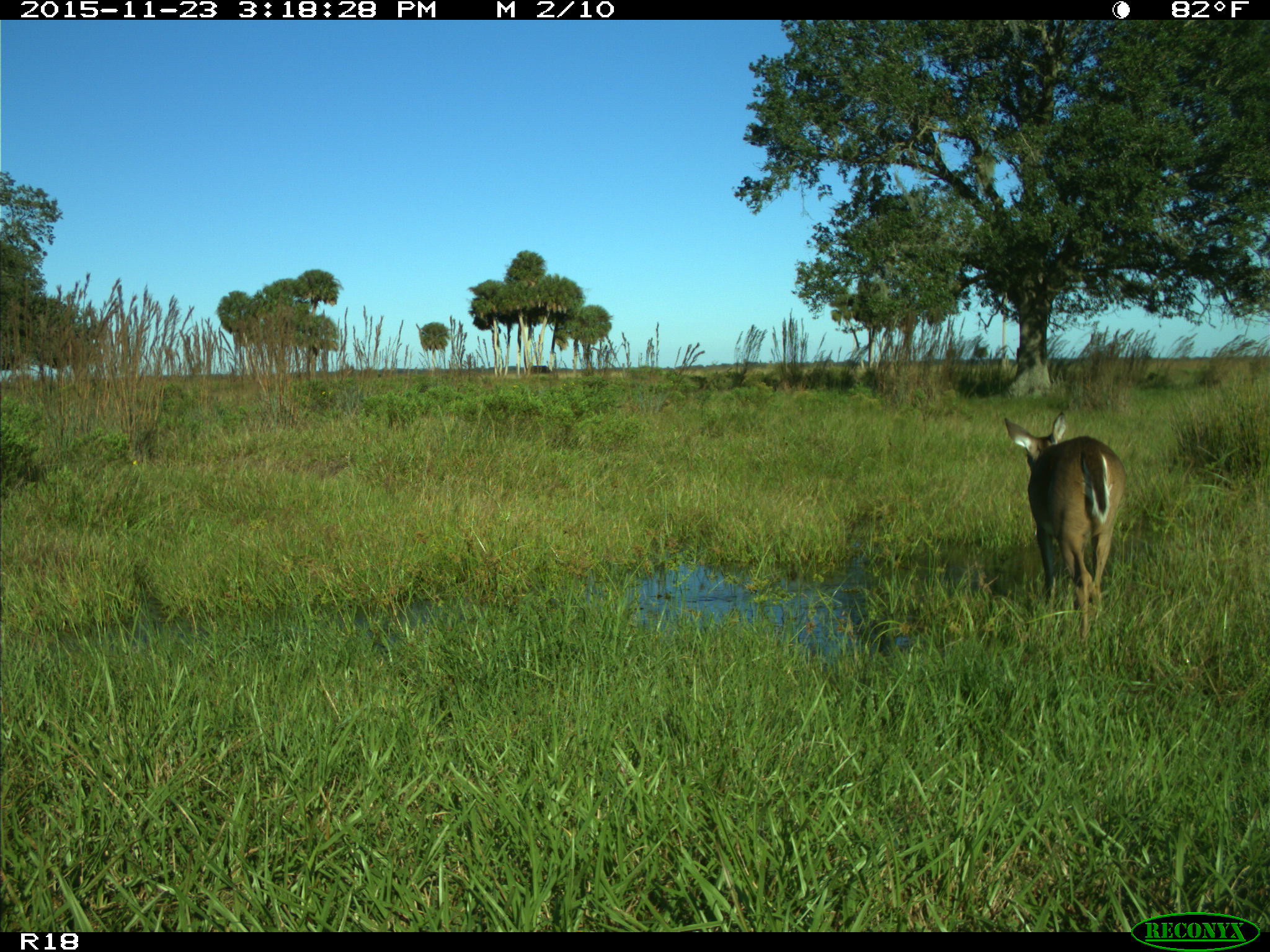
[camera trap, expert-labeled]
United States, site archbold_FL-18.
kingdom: Animalia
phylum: Chordata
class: Mammalia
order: Artiodactyla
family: Cervidae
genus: Odocoileus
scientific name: Odocoileus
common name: deer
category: unidentified deer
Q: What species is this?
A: Unidentified deer (deer) (Odocoileus).